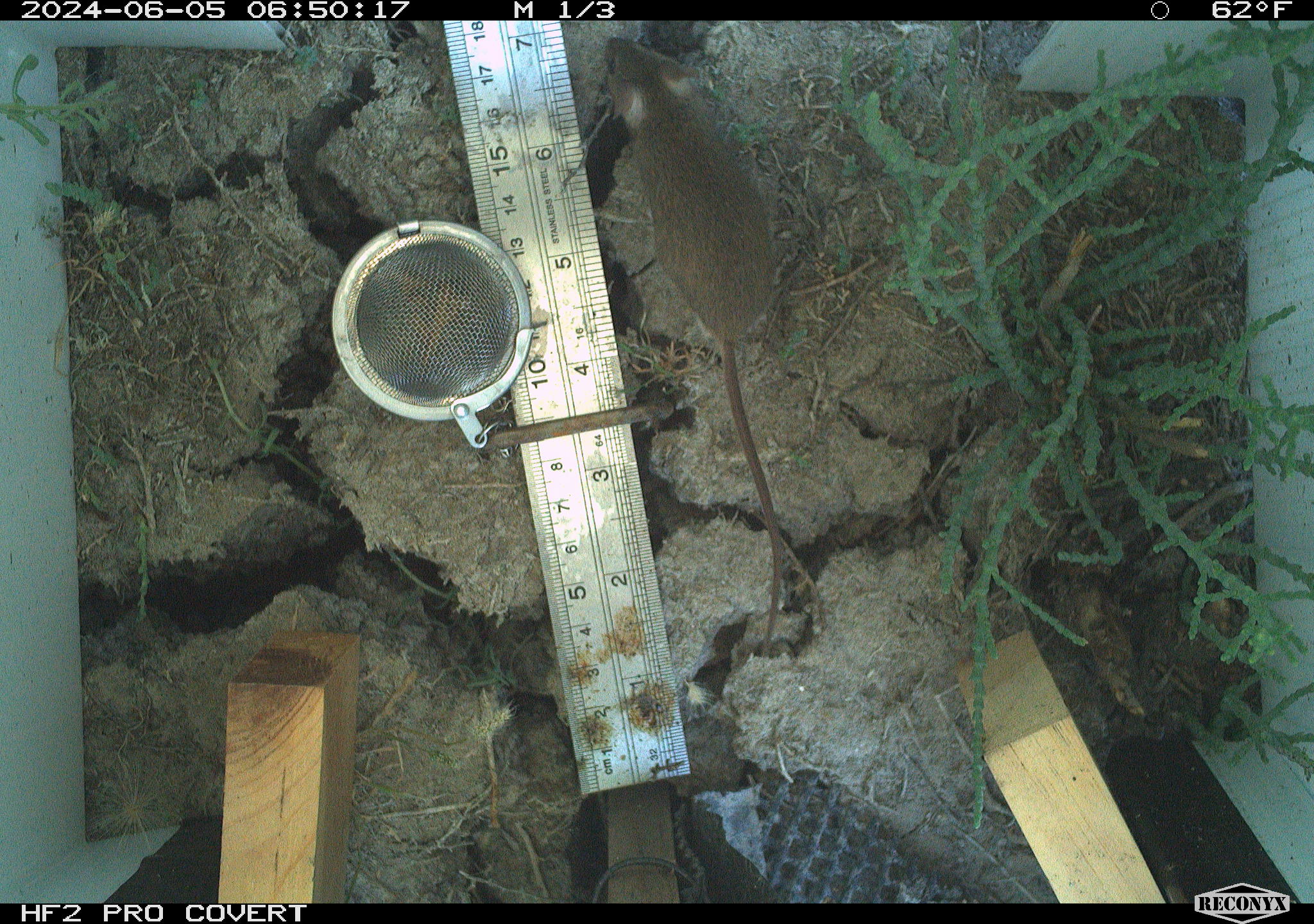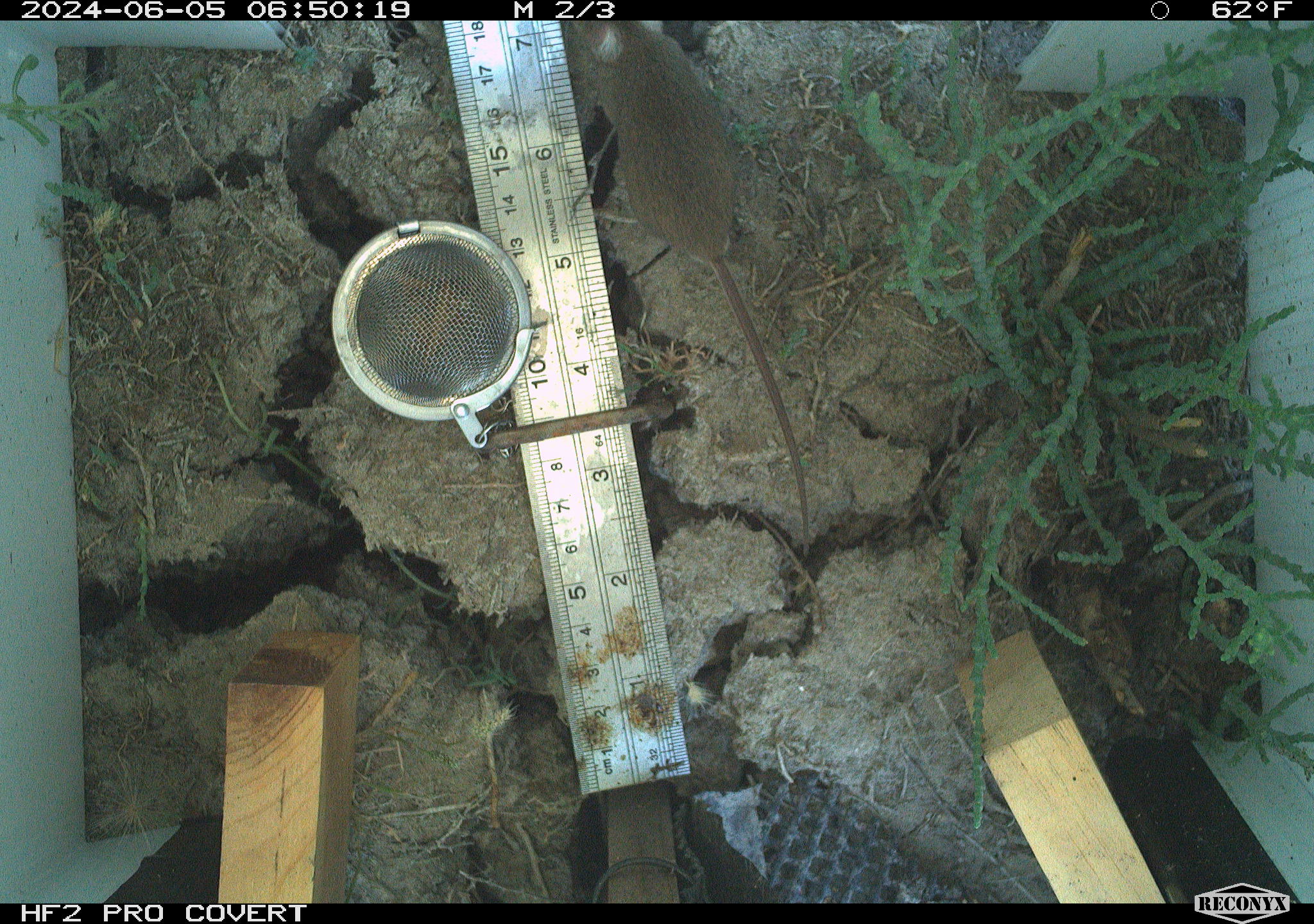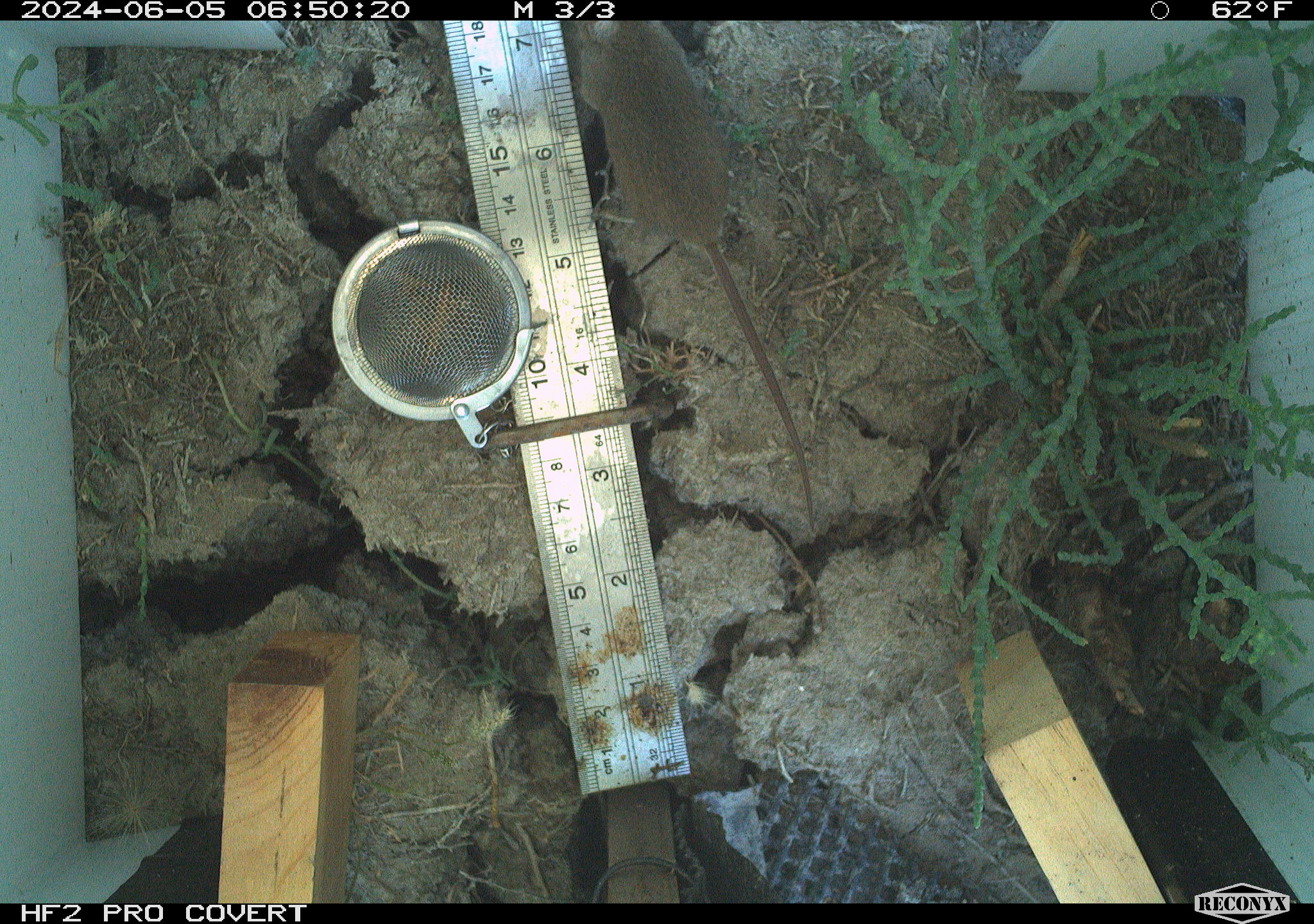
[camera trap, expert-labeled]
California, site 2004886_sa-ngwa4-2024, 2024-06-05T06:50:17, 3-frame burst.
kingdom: Animalia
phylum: Chordata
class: Mammalia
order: Rodentia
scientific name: Rodentia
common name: mouse species